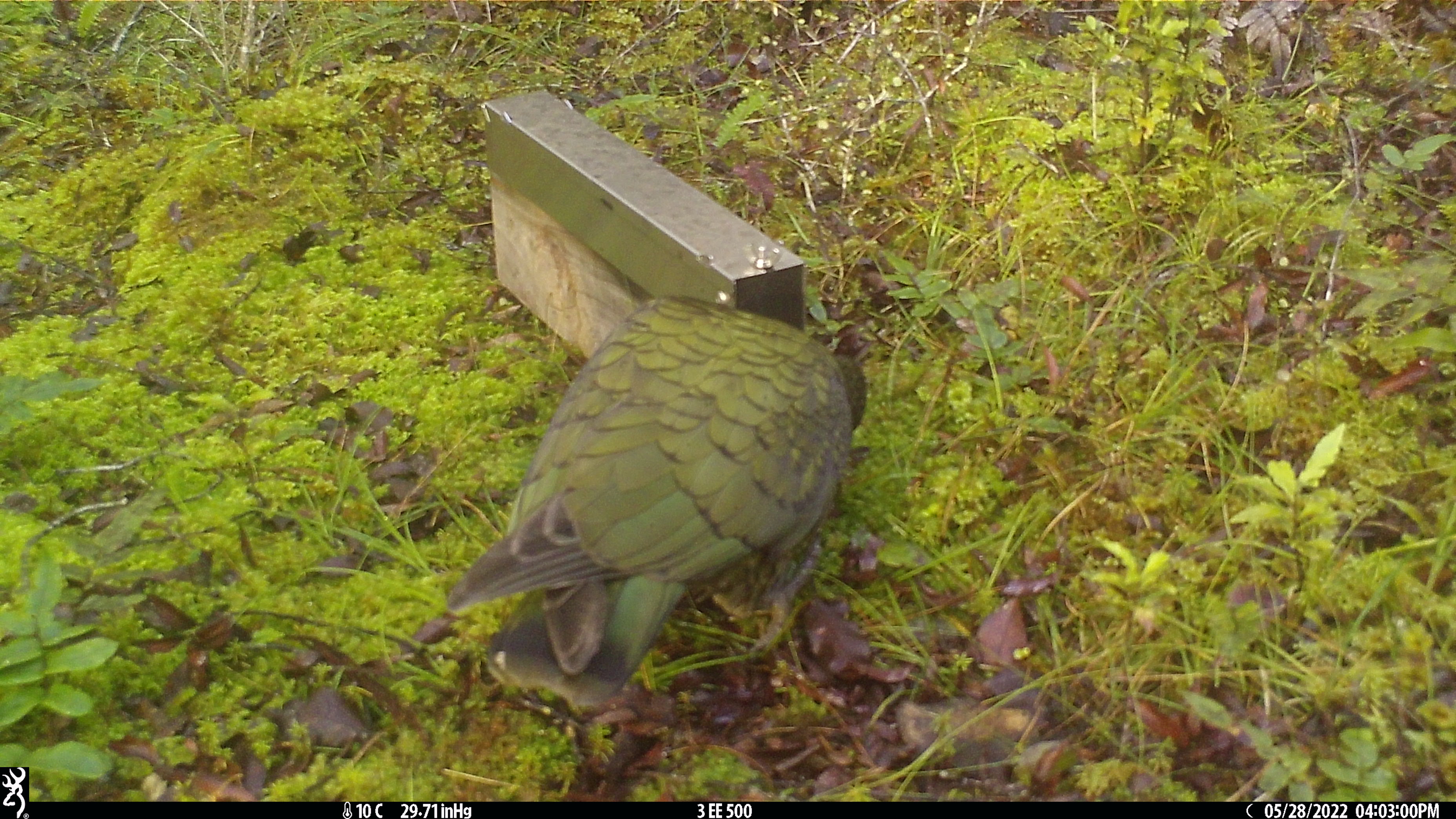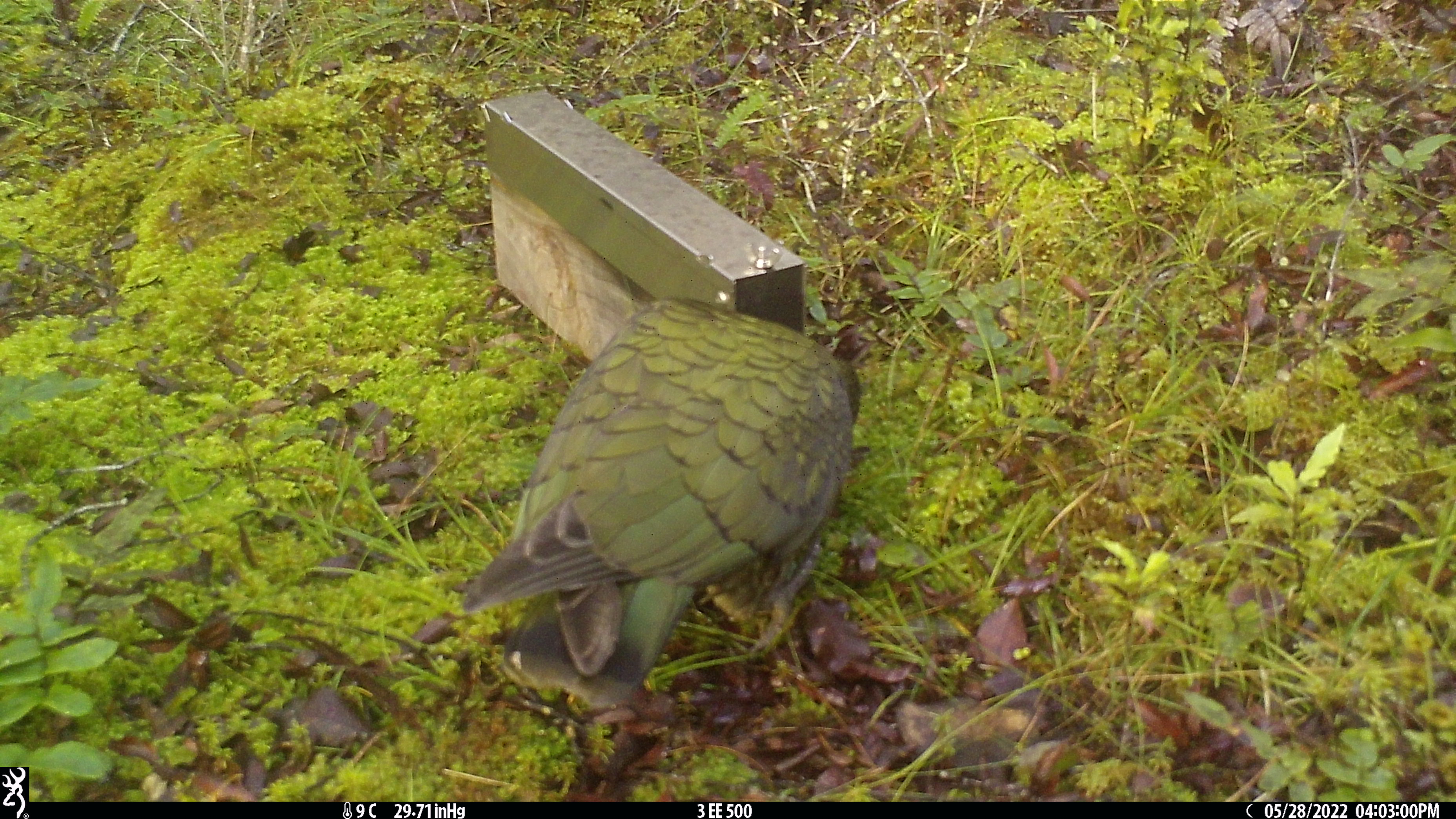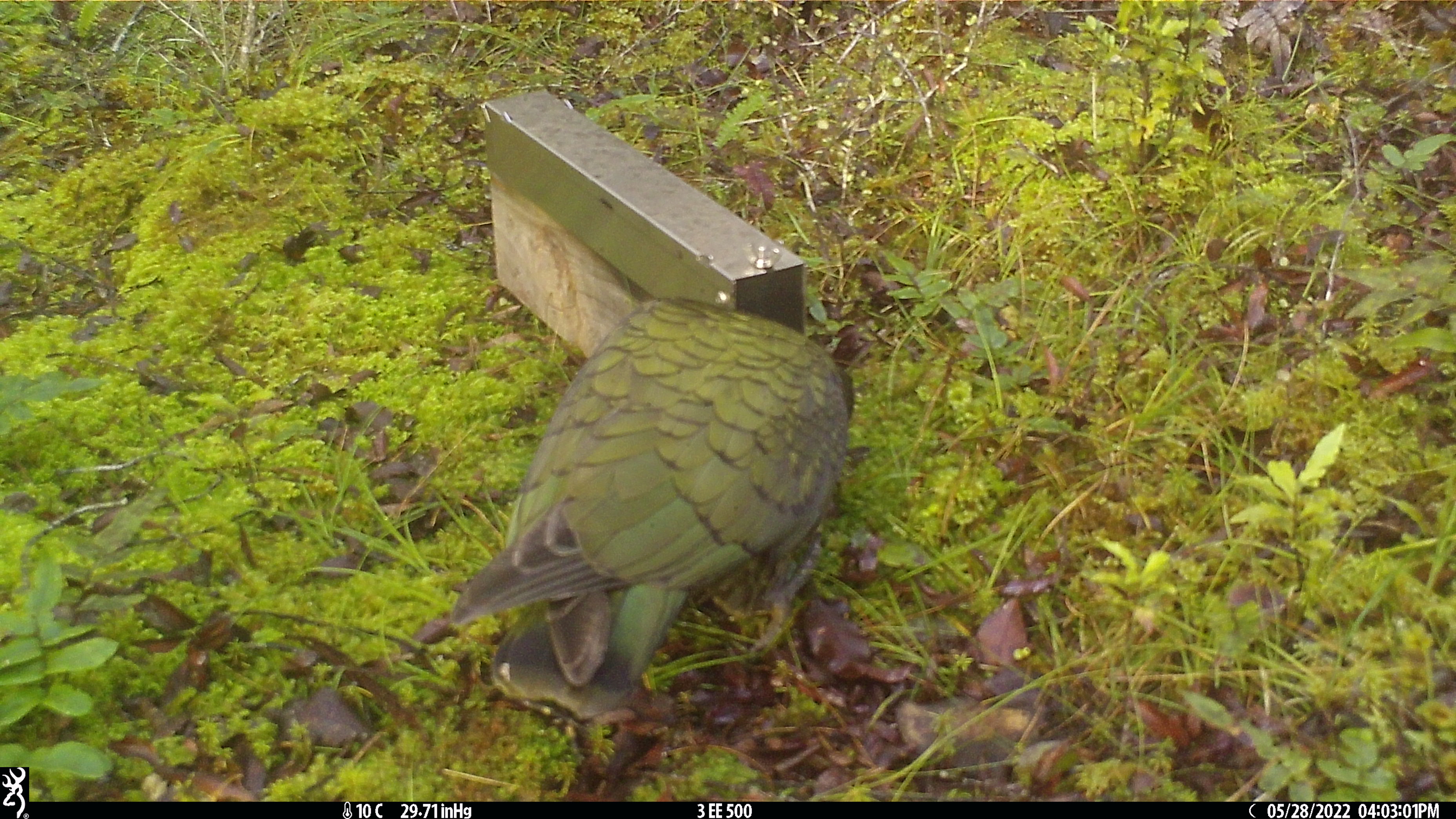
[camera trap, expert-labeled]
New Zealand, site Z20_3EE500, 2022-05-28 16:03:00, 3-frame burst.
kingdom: Animalia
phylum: Chordata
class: Aves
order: Psittaciformes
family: Strigopidae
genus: Nestor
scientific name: Nestor notabilis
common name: kea